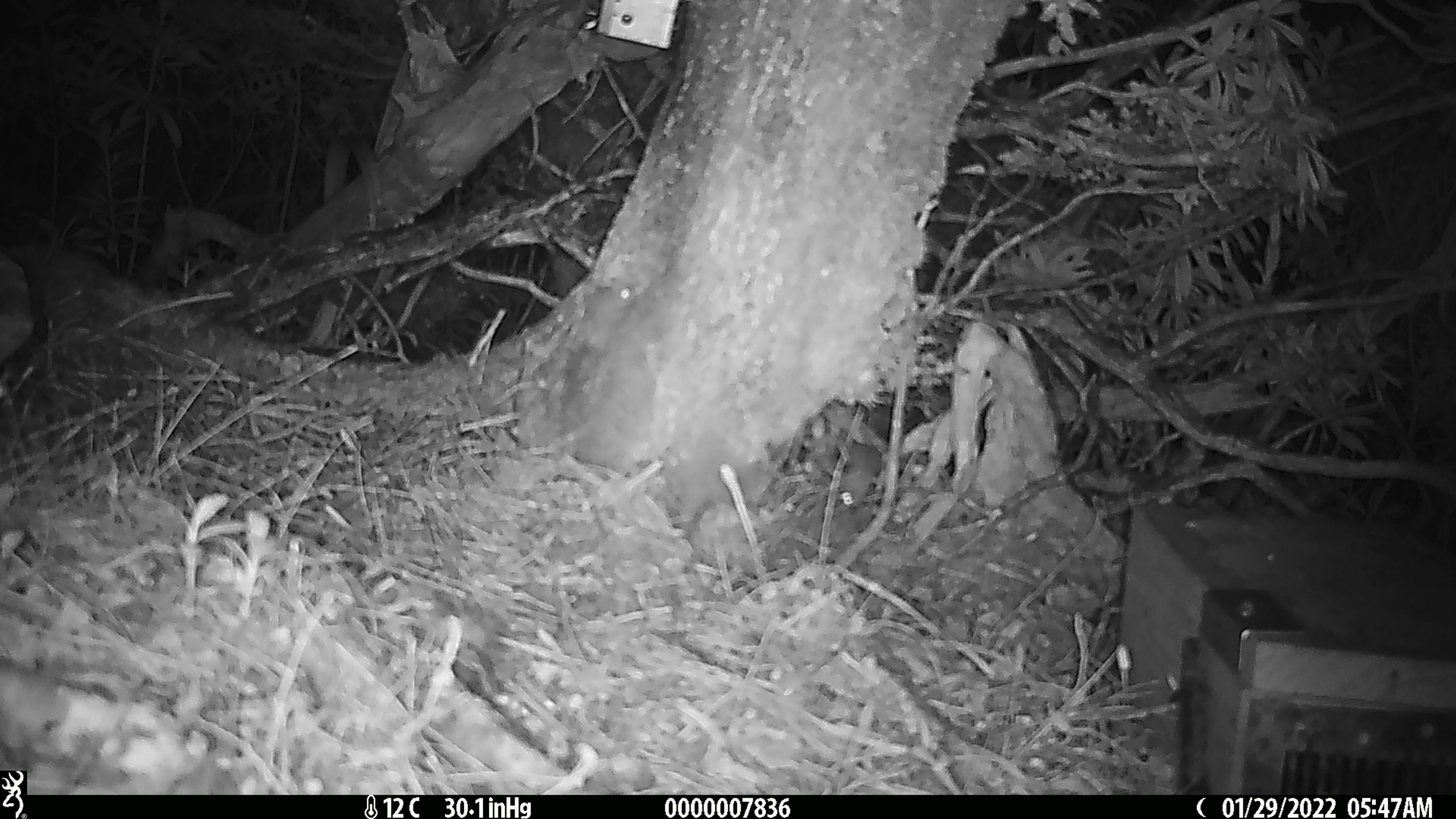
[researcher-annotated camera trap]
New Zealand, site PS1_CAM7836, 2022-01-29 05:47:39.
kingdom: Animalia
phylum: Chordata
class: Mammalia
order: Rodentia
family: Muridae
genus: Mus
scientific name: Mus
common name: mouse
Mouse (Mus).